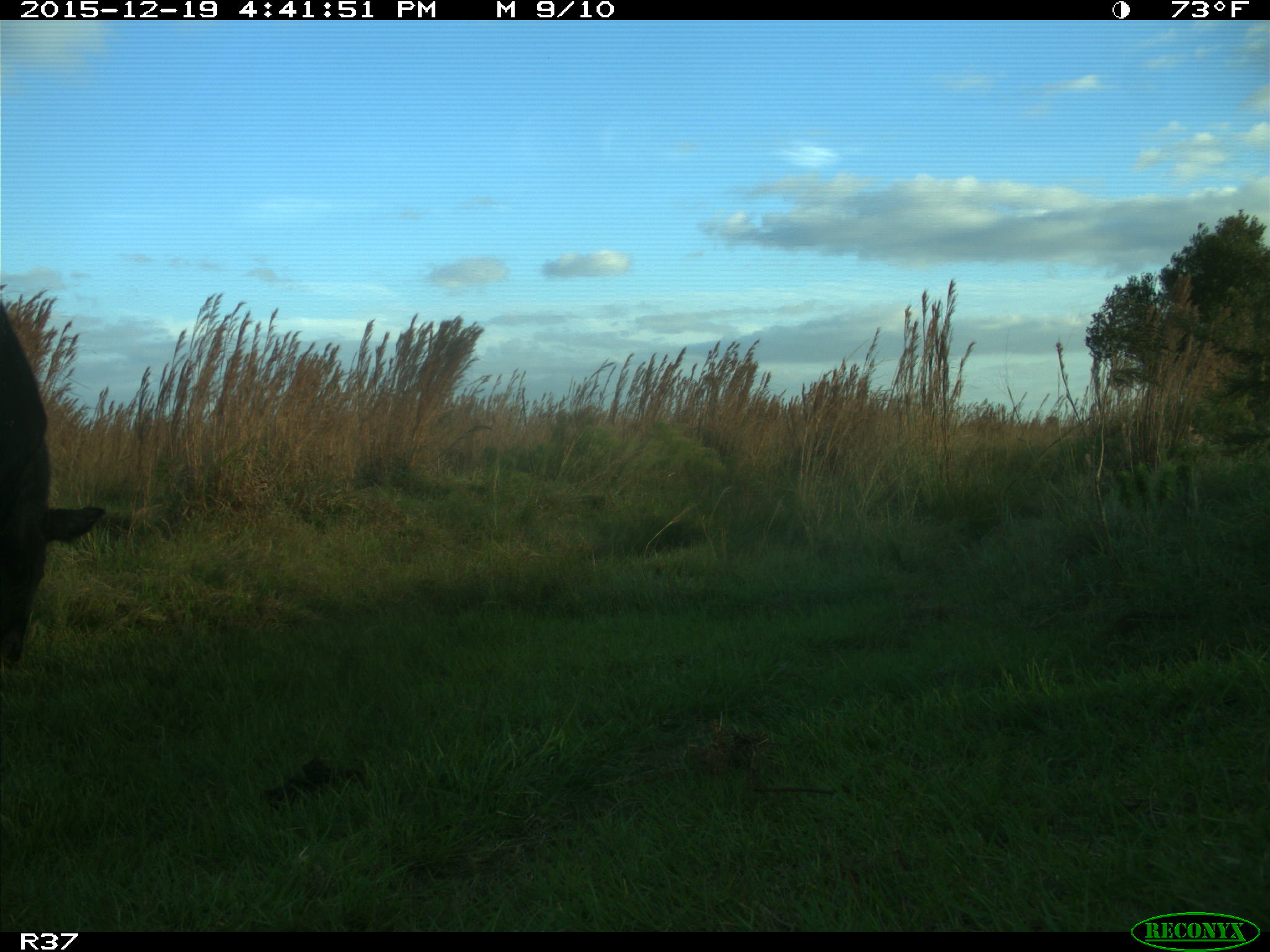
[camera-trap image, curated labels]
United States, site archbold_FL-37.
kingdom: Animalia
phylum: Chordata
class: Mammalia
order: Artiodactyla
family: Bovidae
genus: Bos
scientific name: Bos taurus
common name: domestic cow